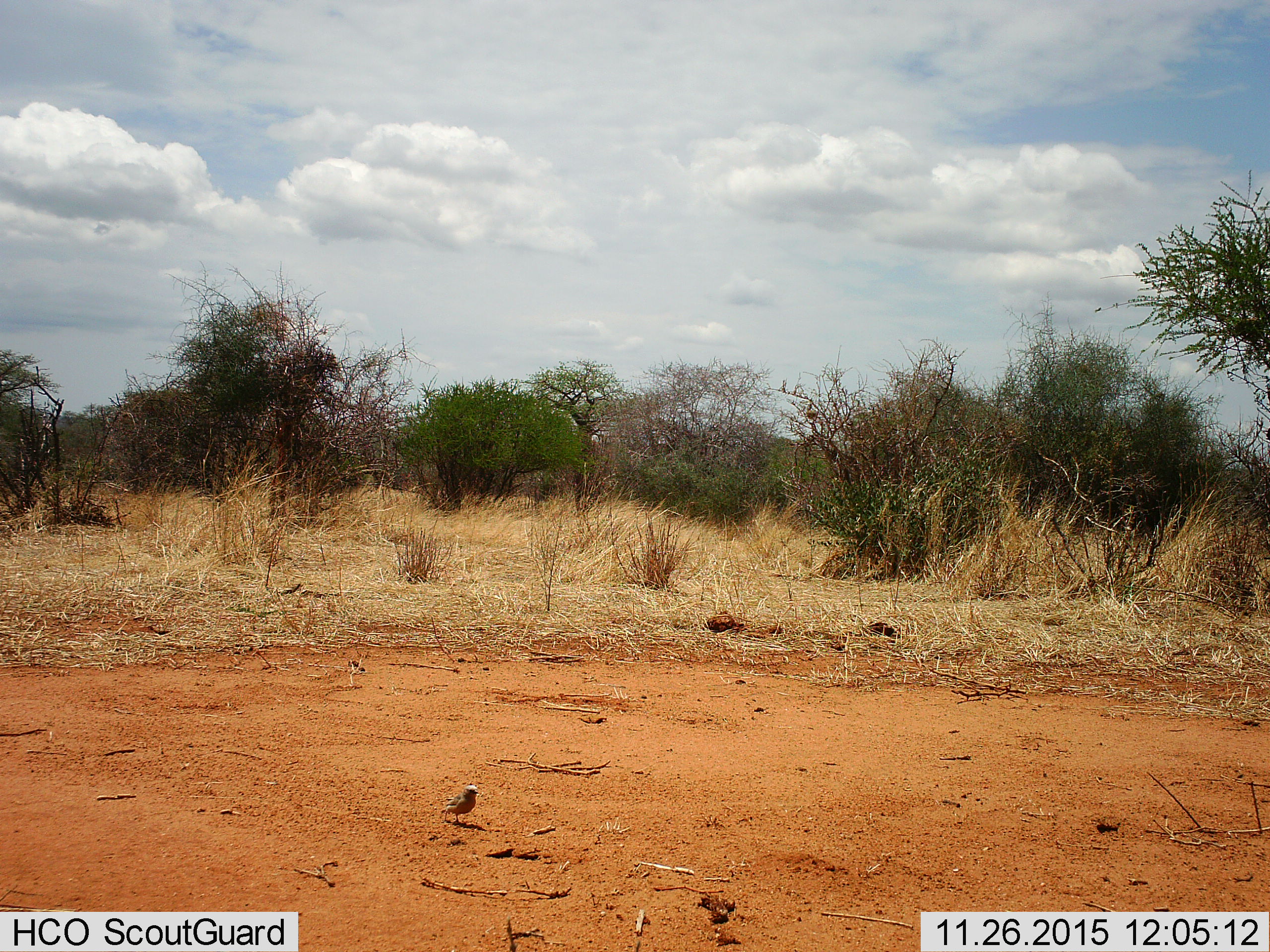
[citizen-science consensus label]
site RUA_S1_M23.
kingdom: Animalia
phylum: Chordata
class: Aves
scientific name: Aves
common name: bird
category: birdother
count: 1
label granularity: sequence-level